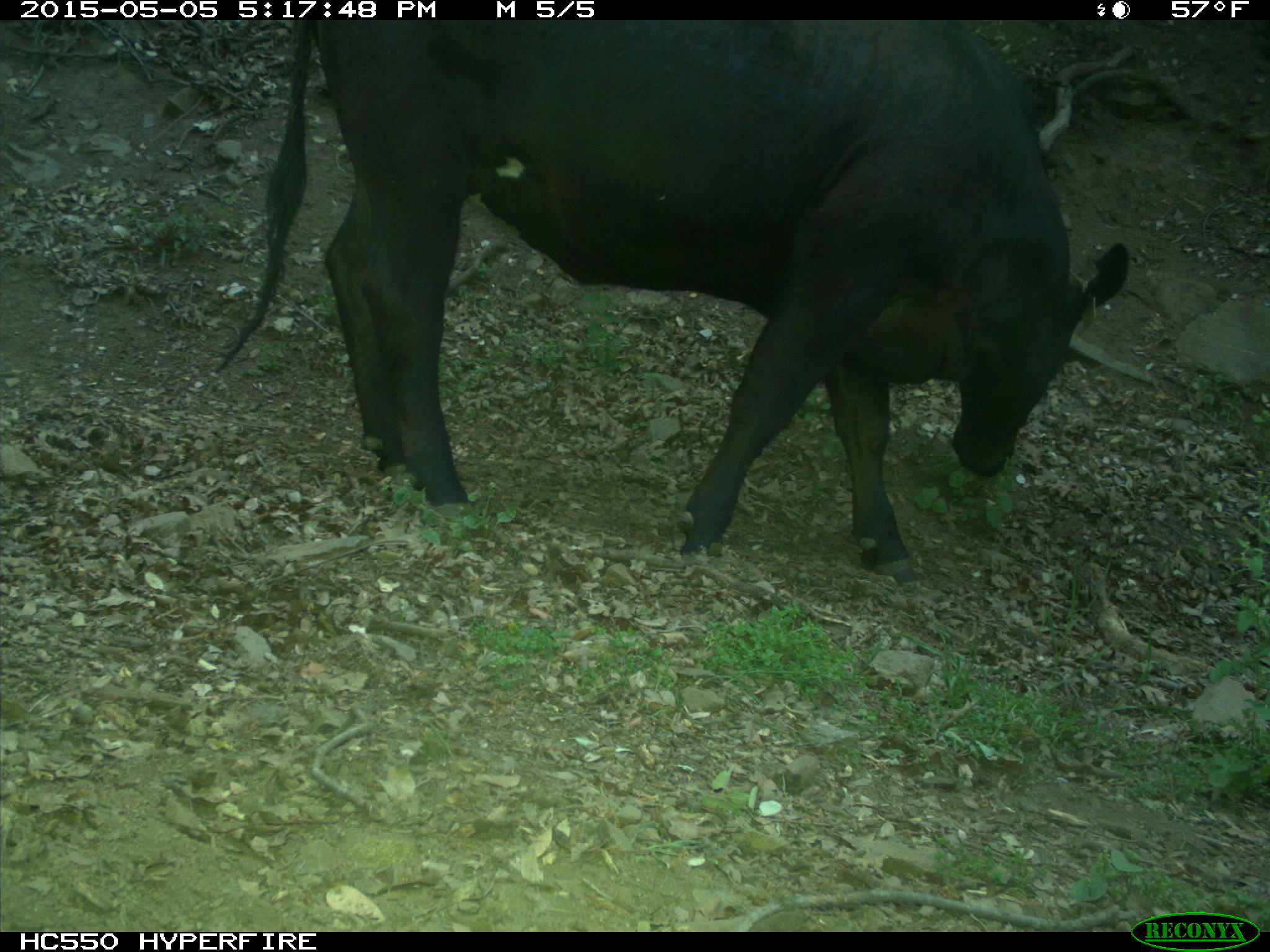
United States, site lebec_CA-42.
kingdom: Animalia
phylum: Chordata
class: Mammalia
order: Artiodactyla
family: Bovidae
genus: Bos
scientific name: Bos taurus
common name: domestic cow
Bos taurus (domestic cow).